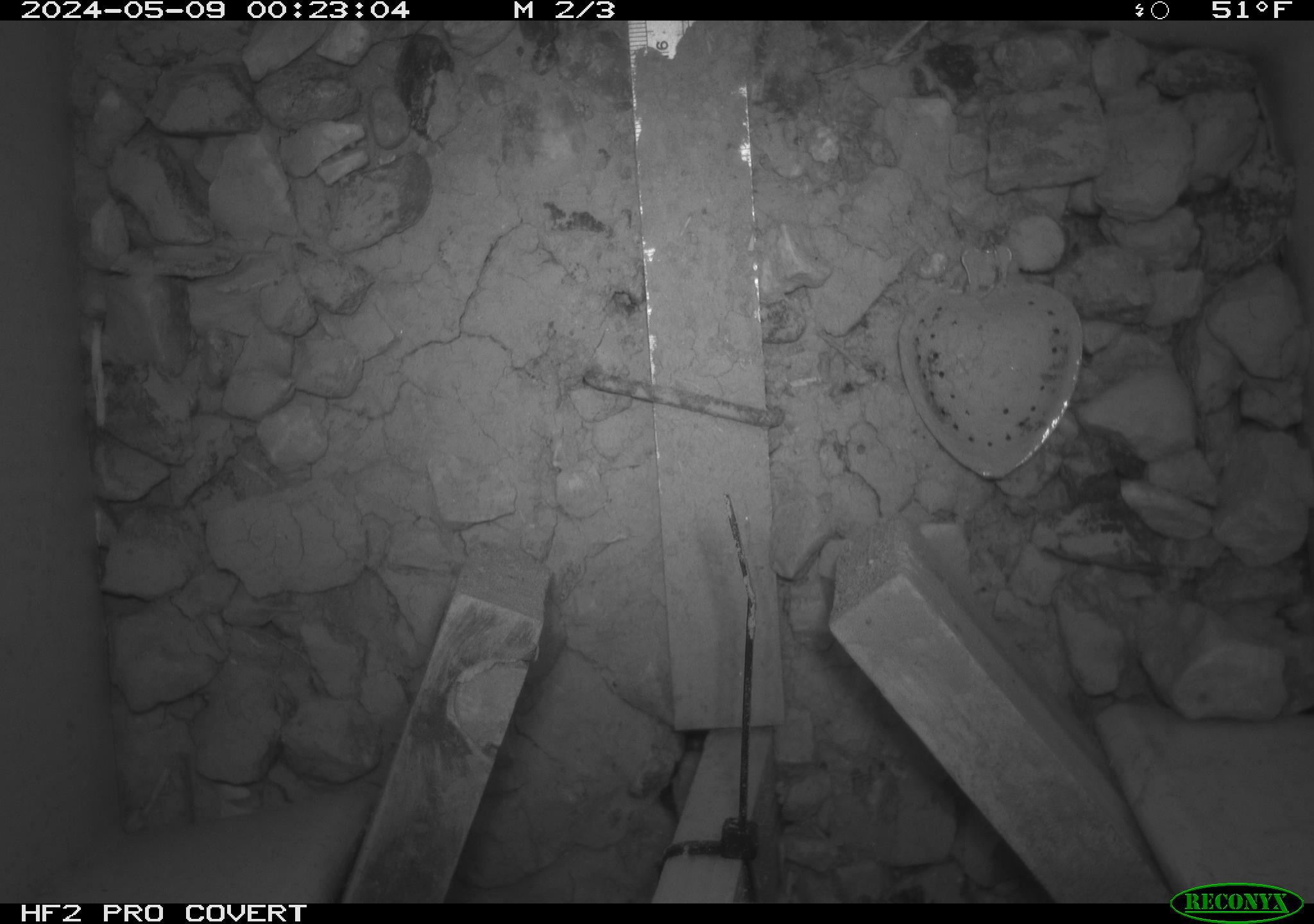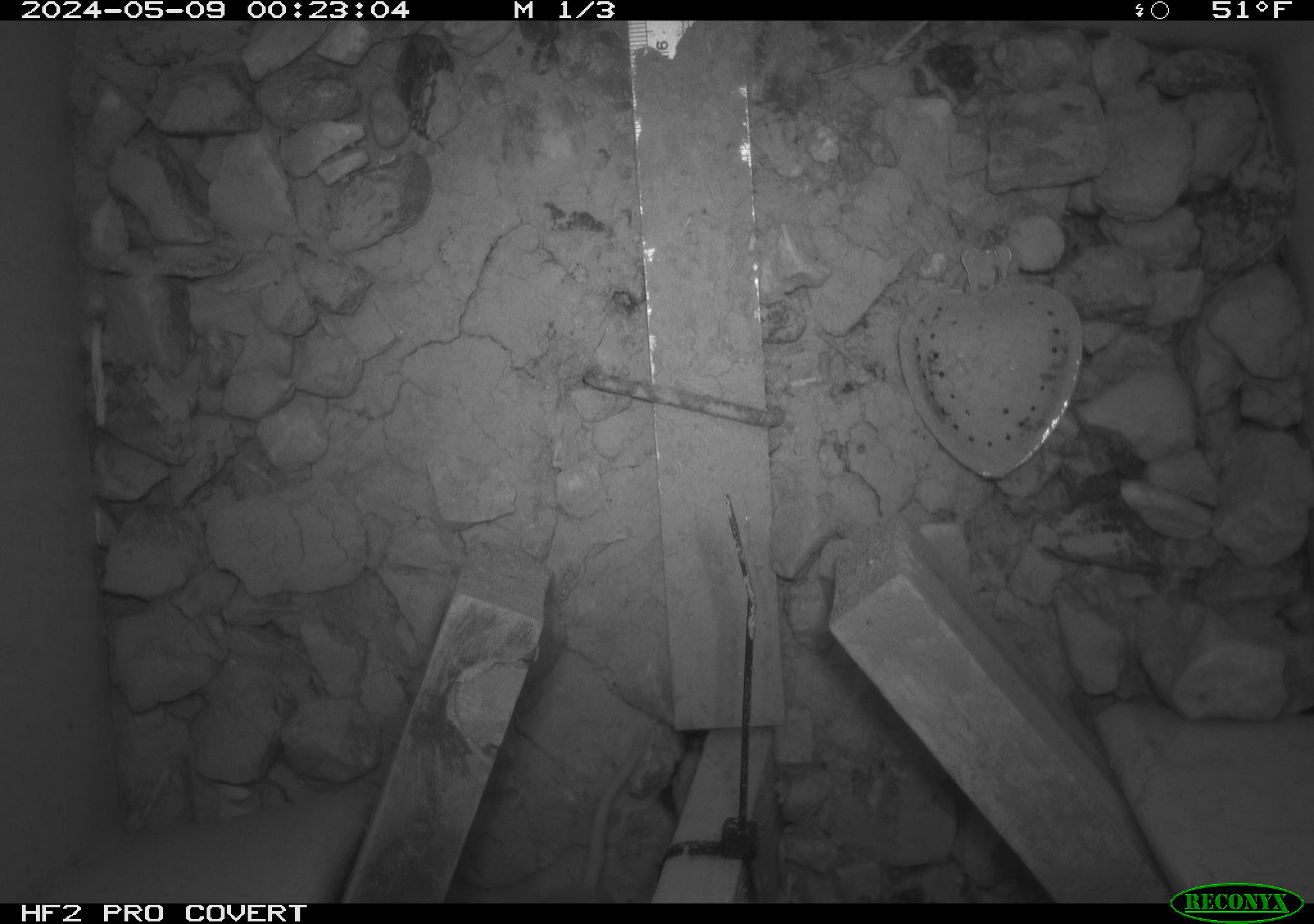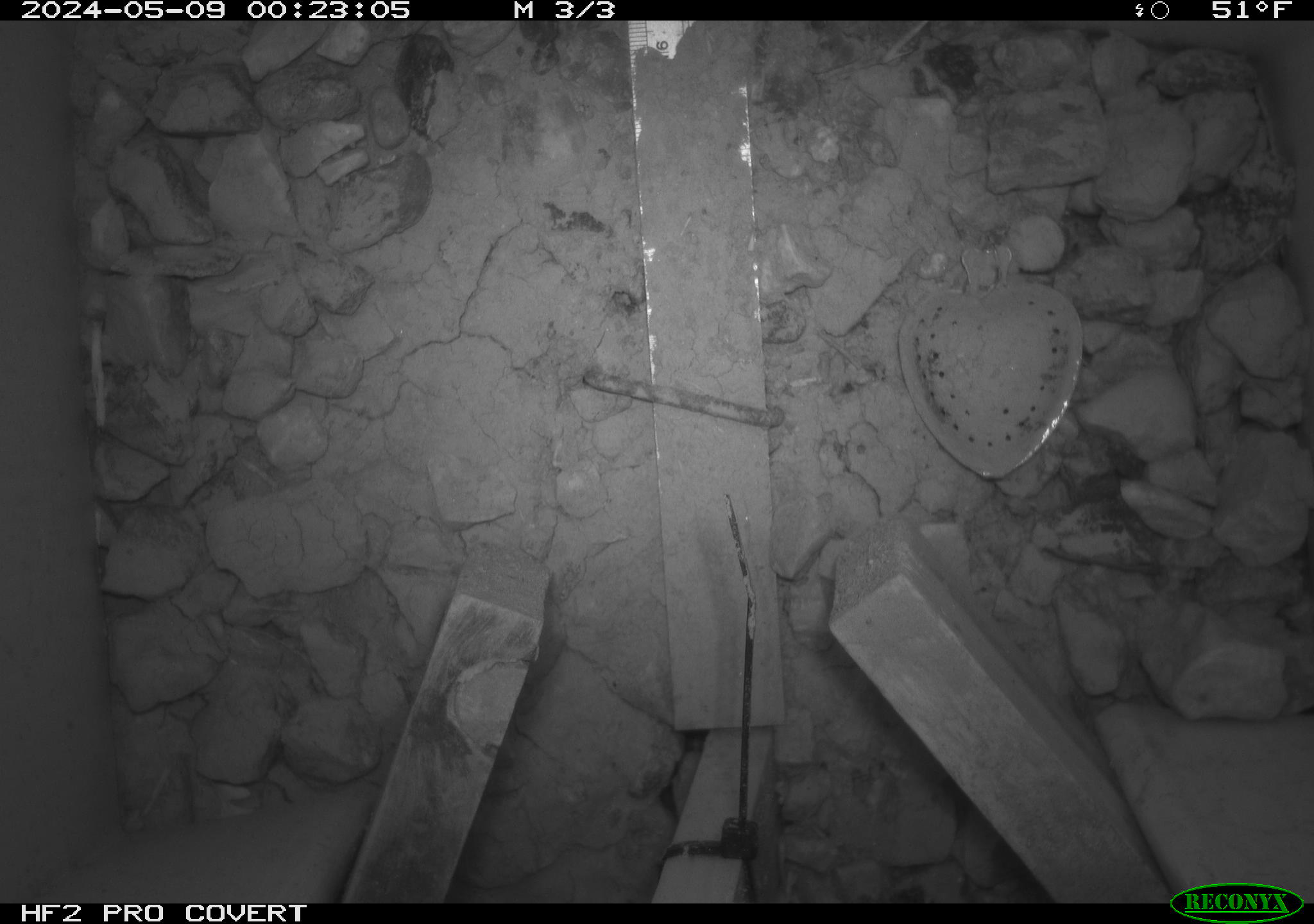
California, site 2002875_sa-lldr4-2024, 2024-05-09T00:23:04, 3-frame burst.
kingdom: Animalia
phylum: Chordata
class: Mammalia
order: Rodentia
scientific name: Rodentia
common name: rodent